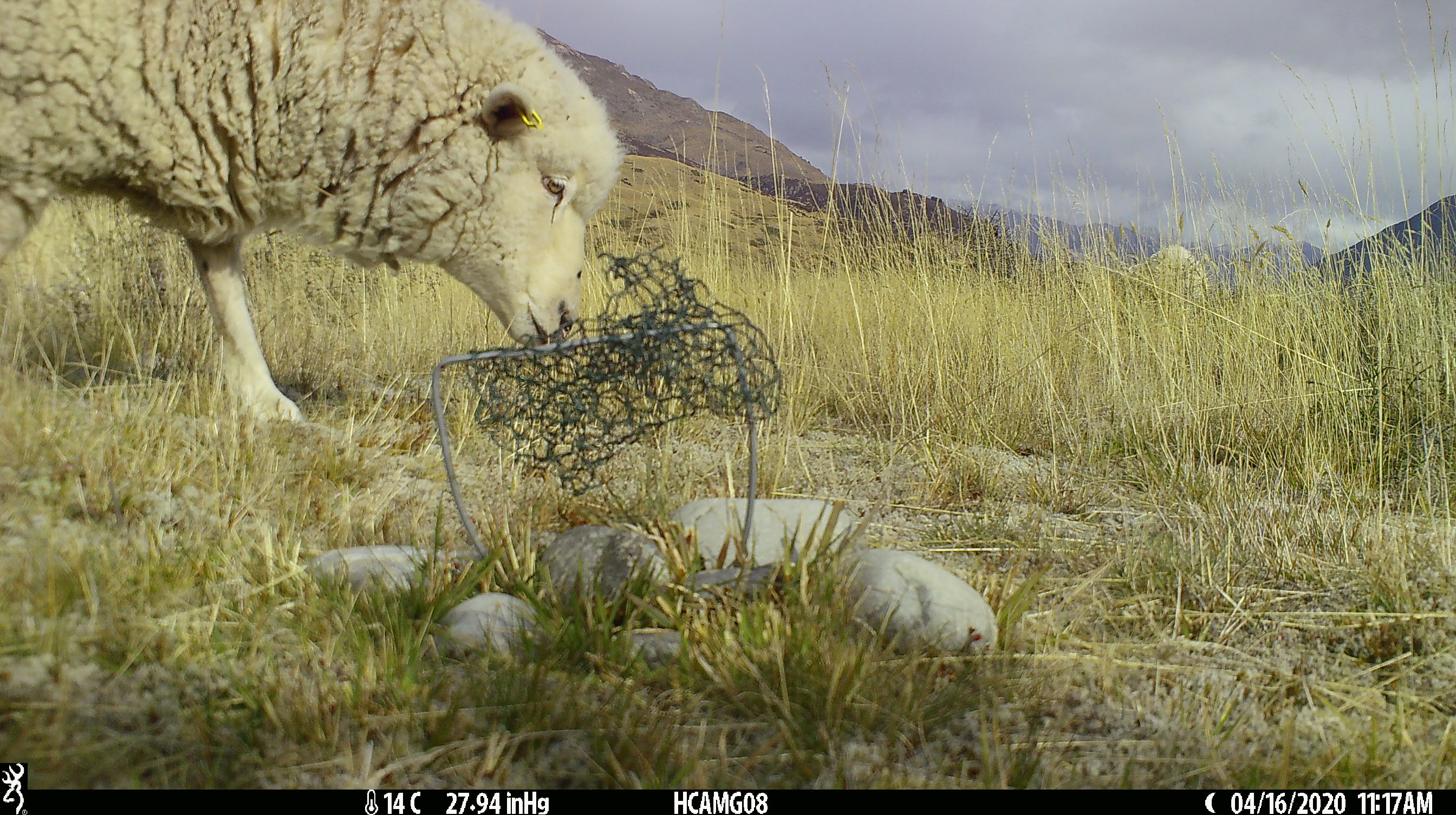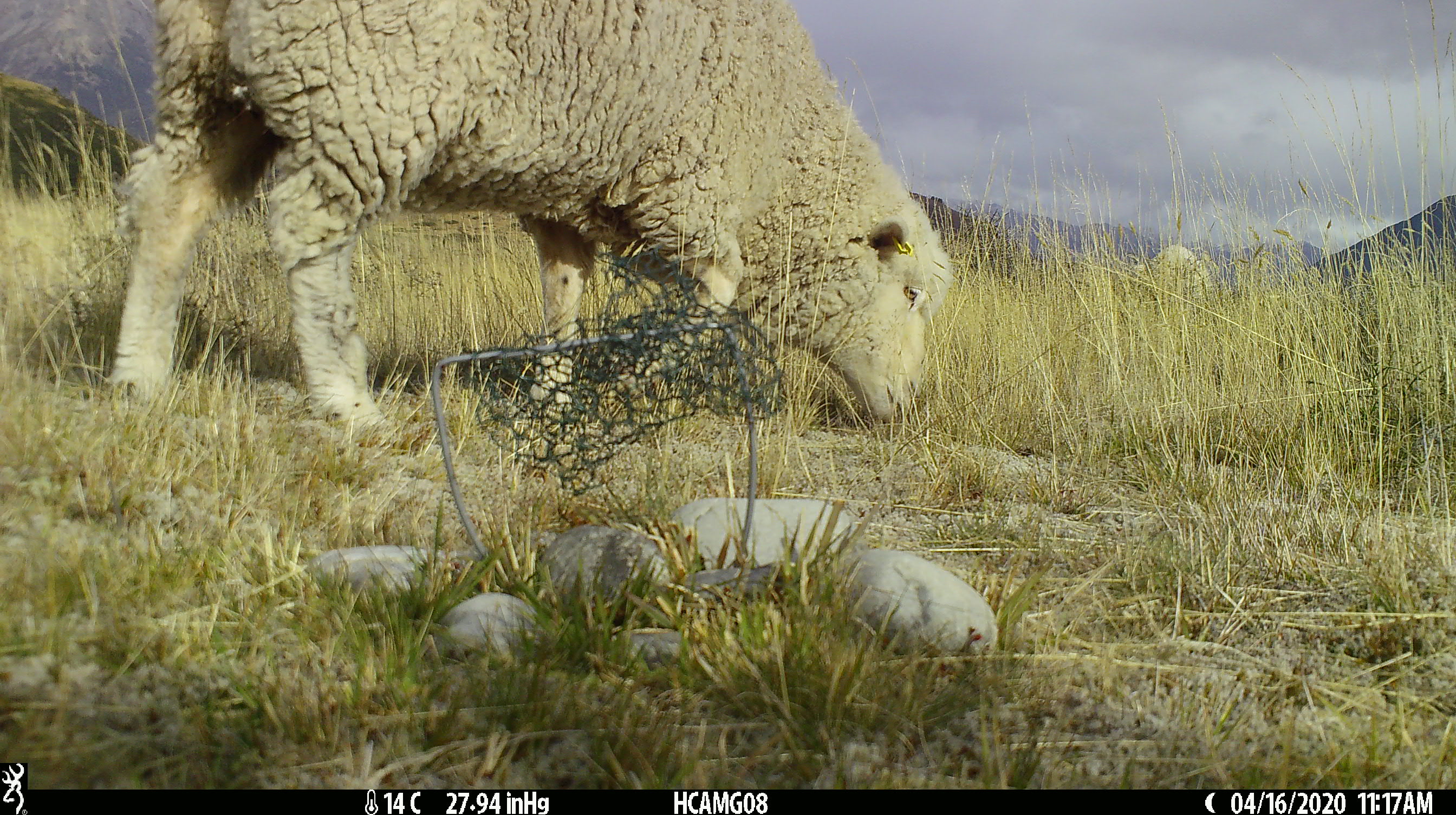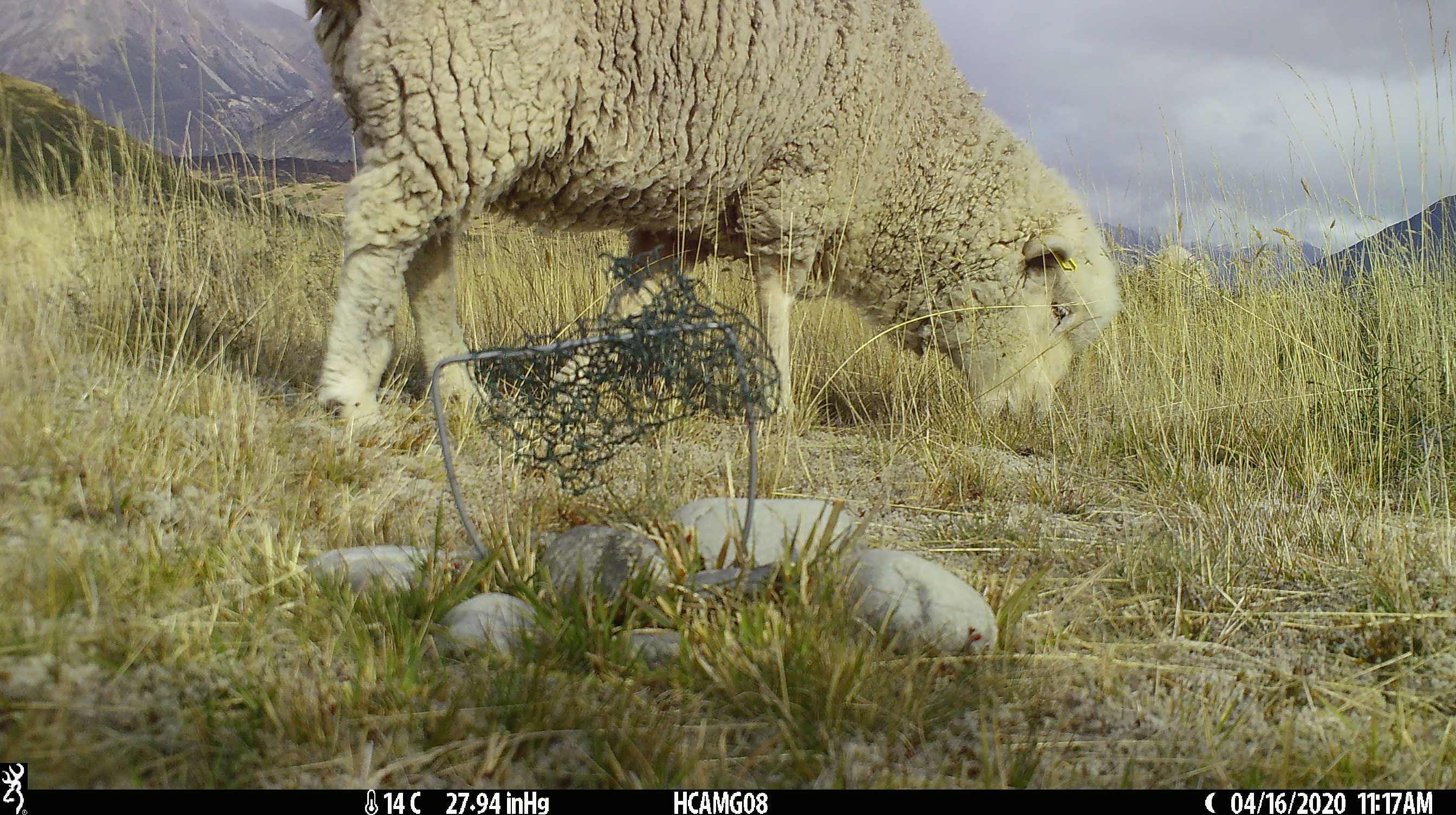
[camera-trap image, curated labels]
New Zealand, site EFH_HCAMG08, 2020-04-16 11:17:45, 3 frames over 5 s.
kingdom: Animalia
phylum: Chordata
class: Mammalia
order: Artiodactyla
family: Bovidae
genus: Ovis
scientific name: Ovis aries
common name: domestic sheep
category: sheep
Sheep (domestic sheep) (Ovis aries).